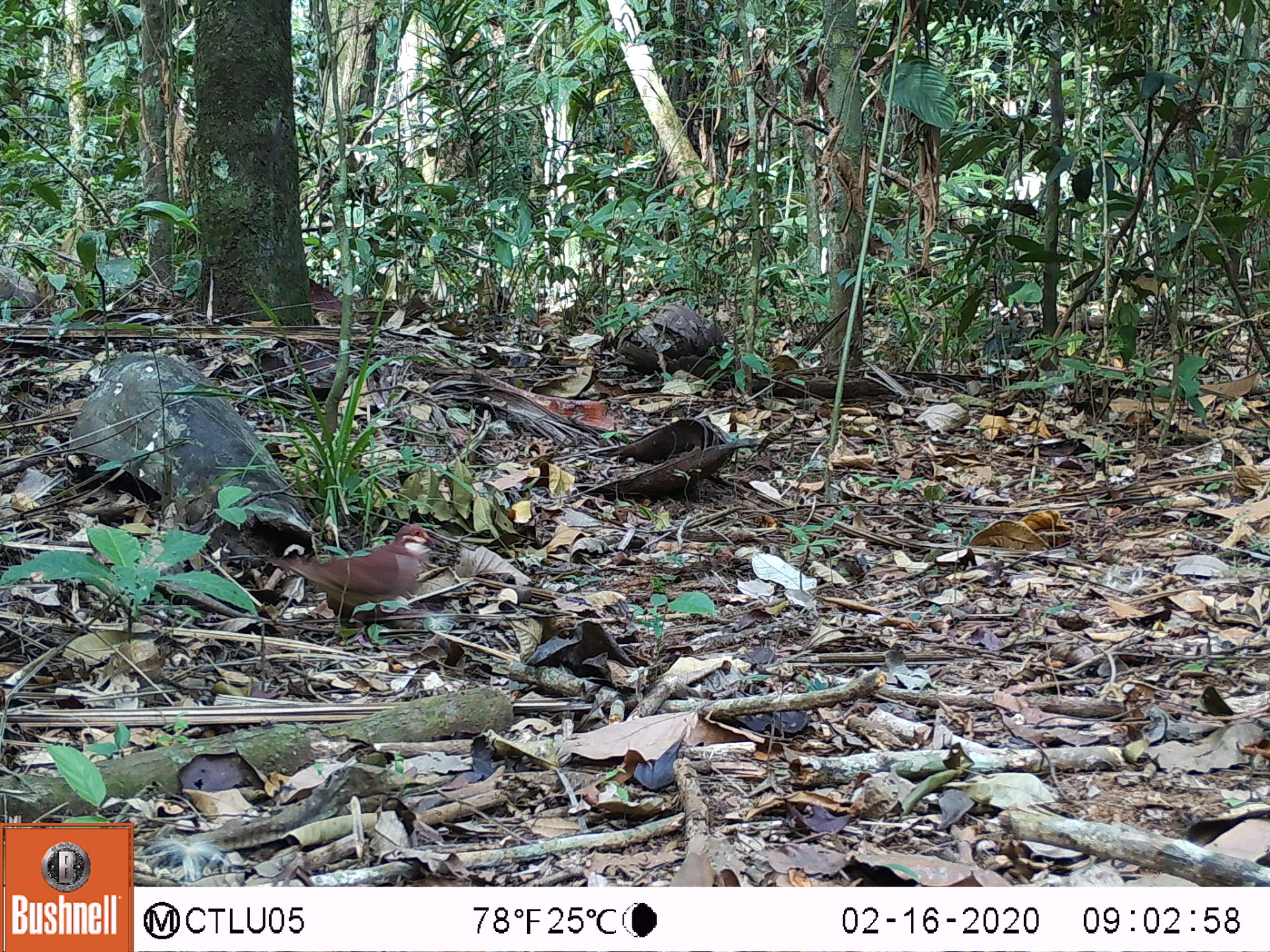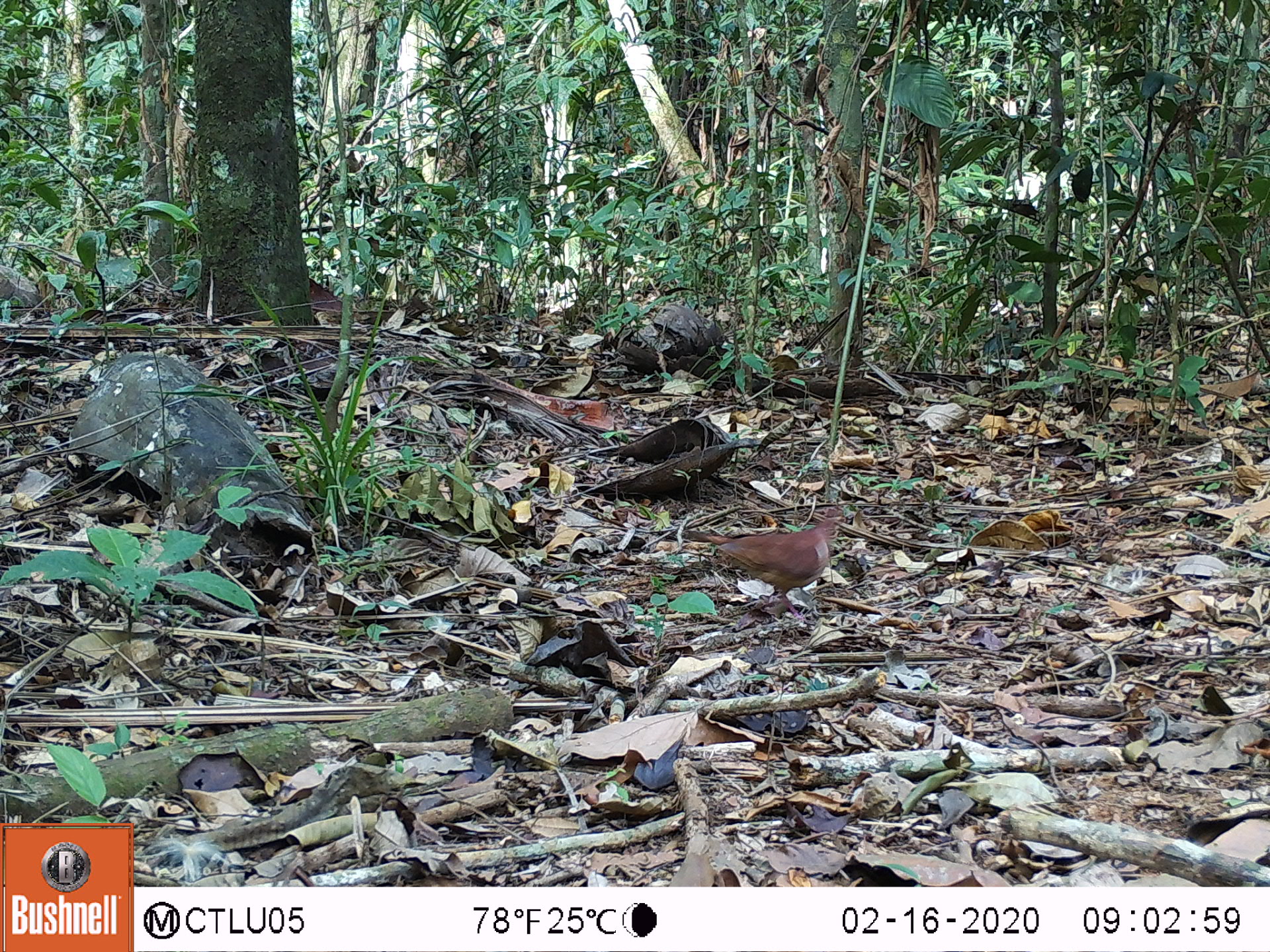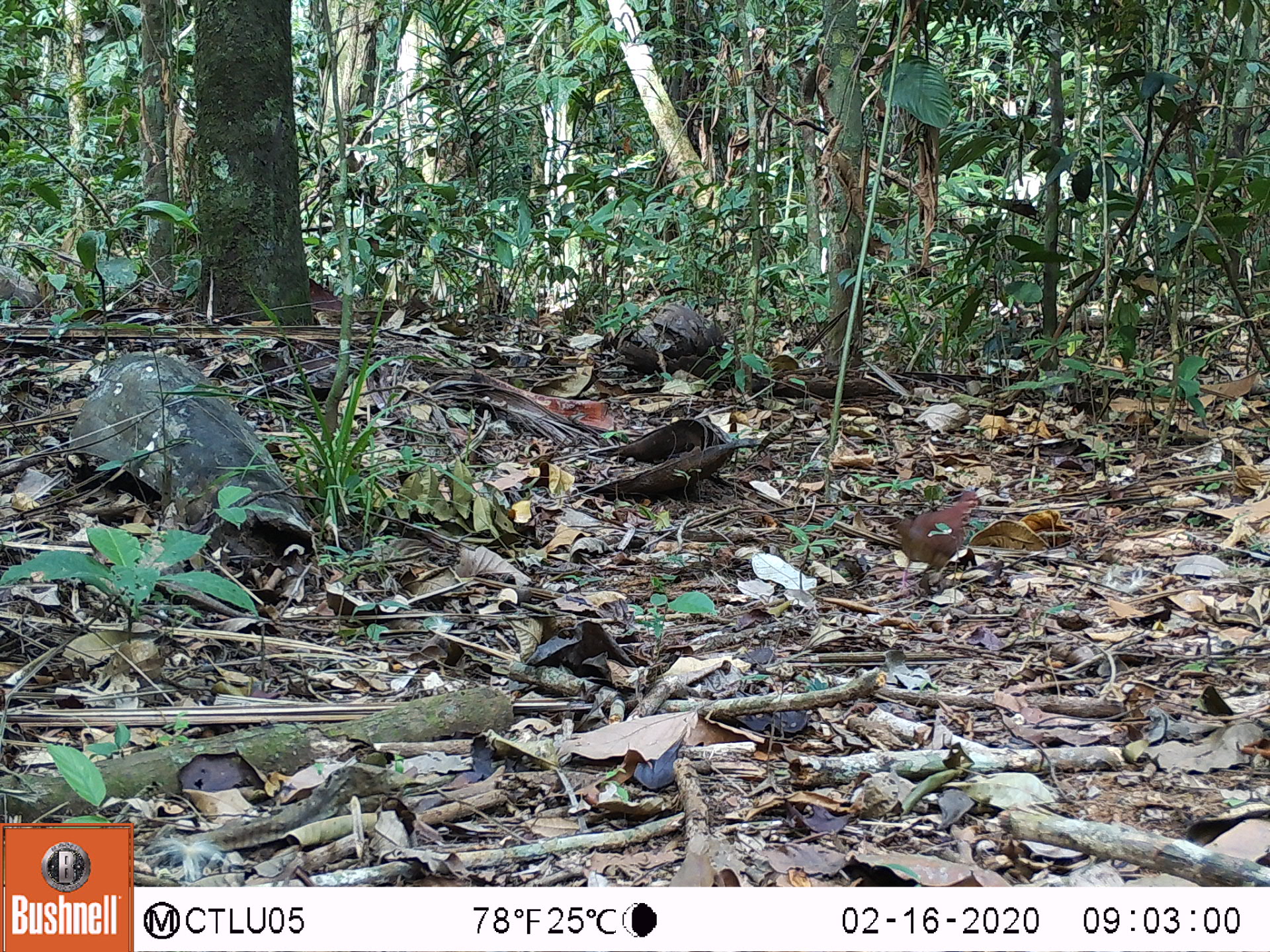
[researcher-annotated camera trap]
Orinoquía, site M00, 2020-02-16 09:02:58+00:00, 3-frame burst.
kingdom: Animalia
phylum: Chordata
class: Aves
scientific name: Aves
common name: bird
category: unknown bird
Unknown bird (bird) (Aves).